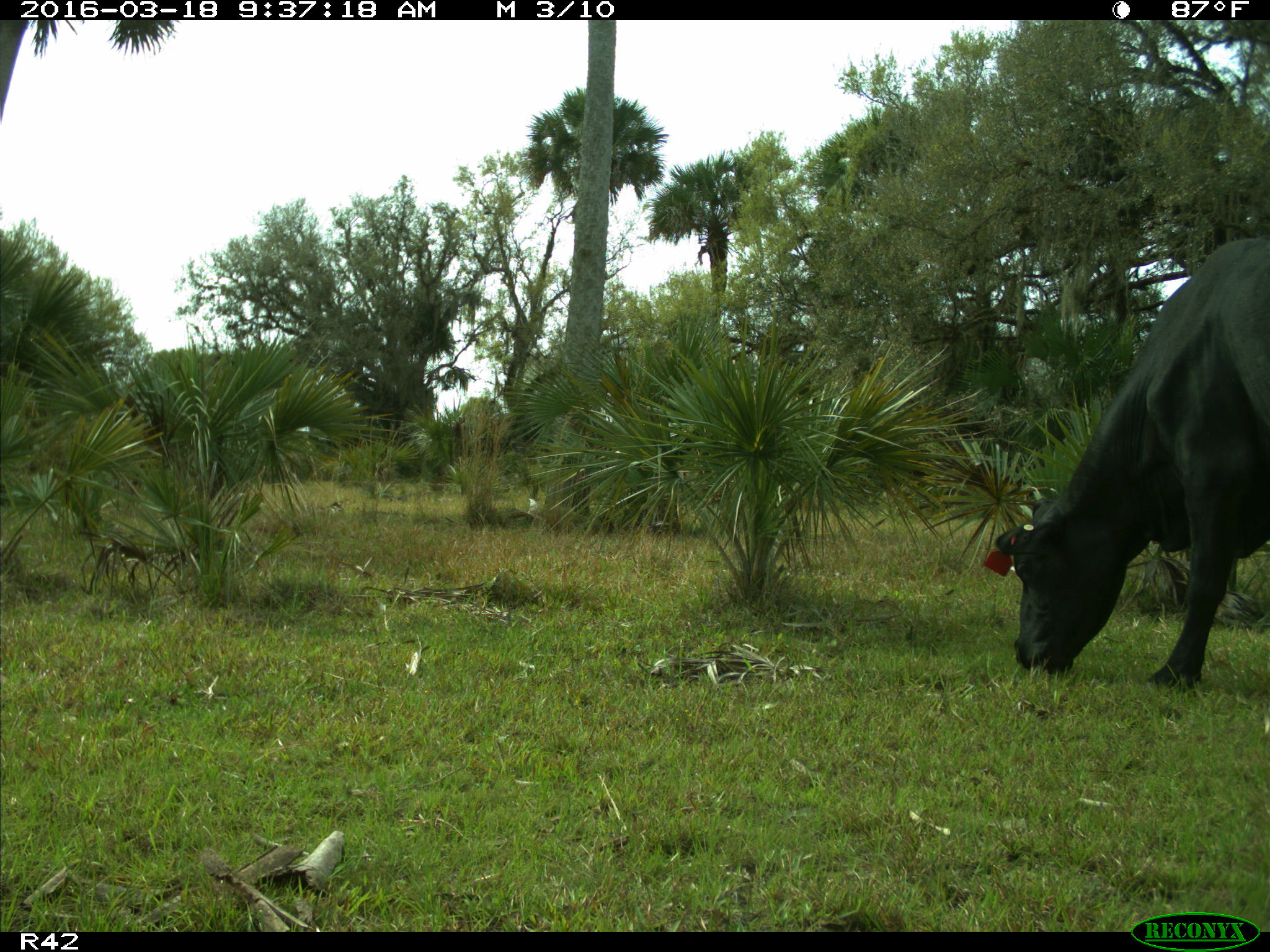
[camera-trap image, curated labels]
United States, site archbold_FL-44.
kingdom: Animalia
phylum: Chordata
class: Mammalia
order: Artiodactyla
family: Bovidae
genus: Bos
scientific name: Bos taurus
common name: domestic cow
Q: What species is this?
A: Bos taurus (domestic cow).